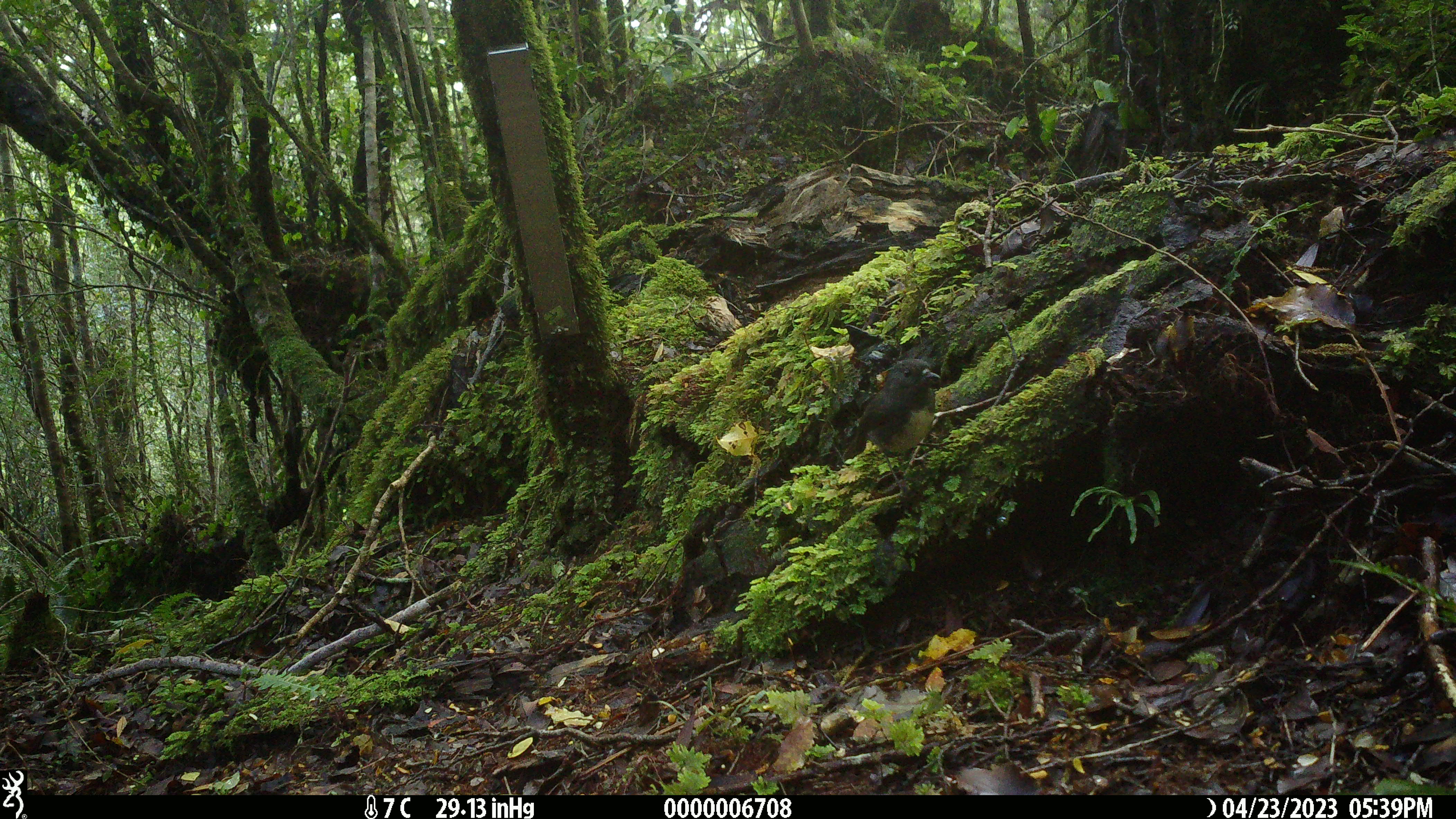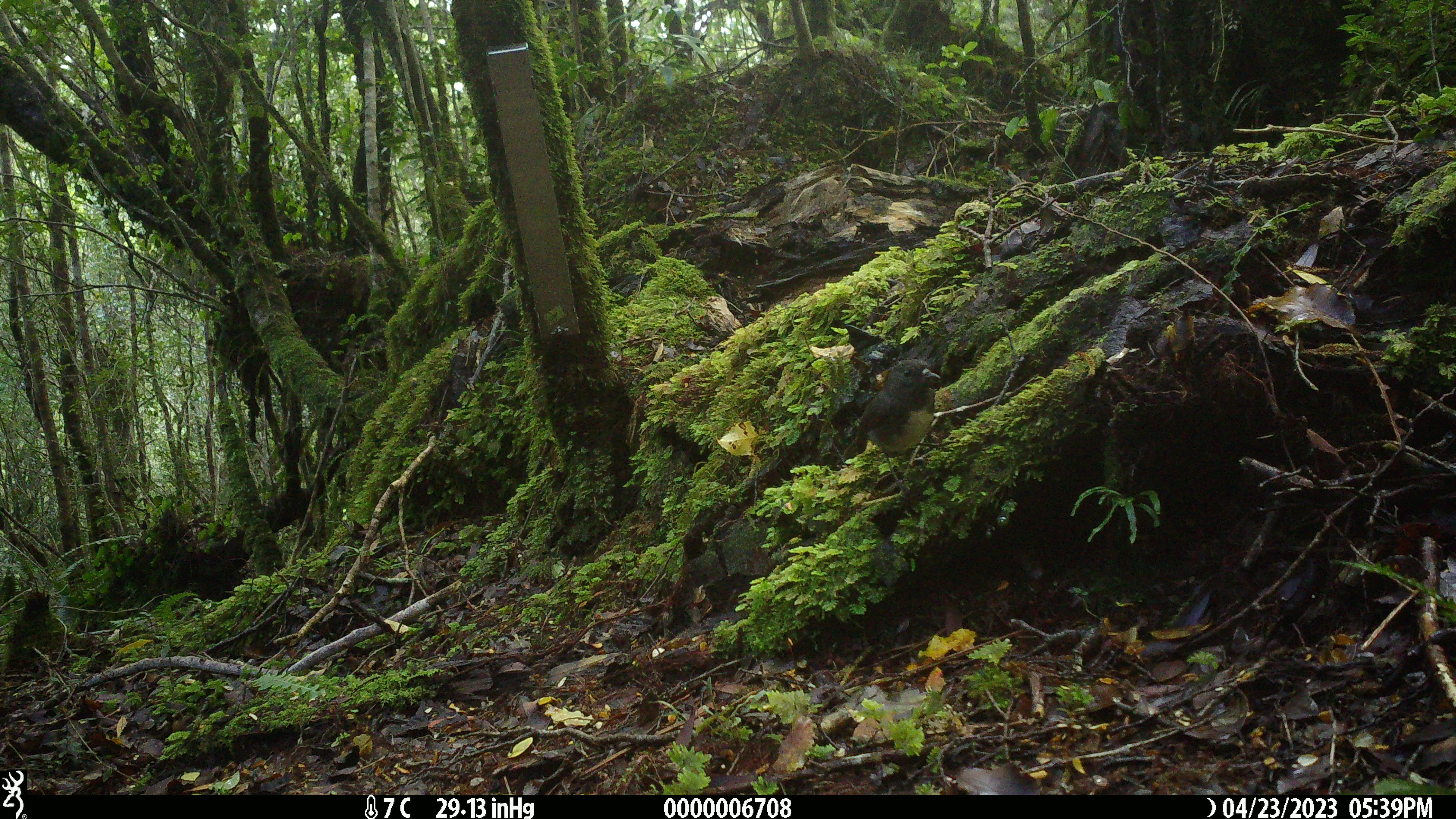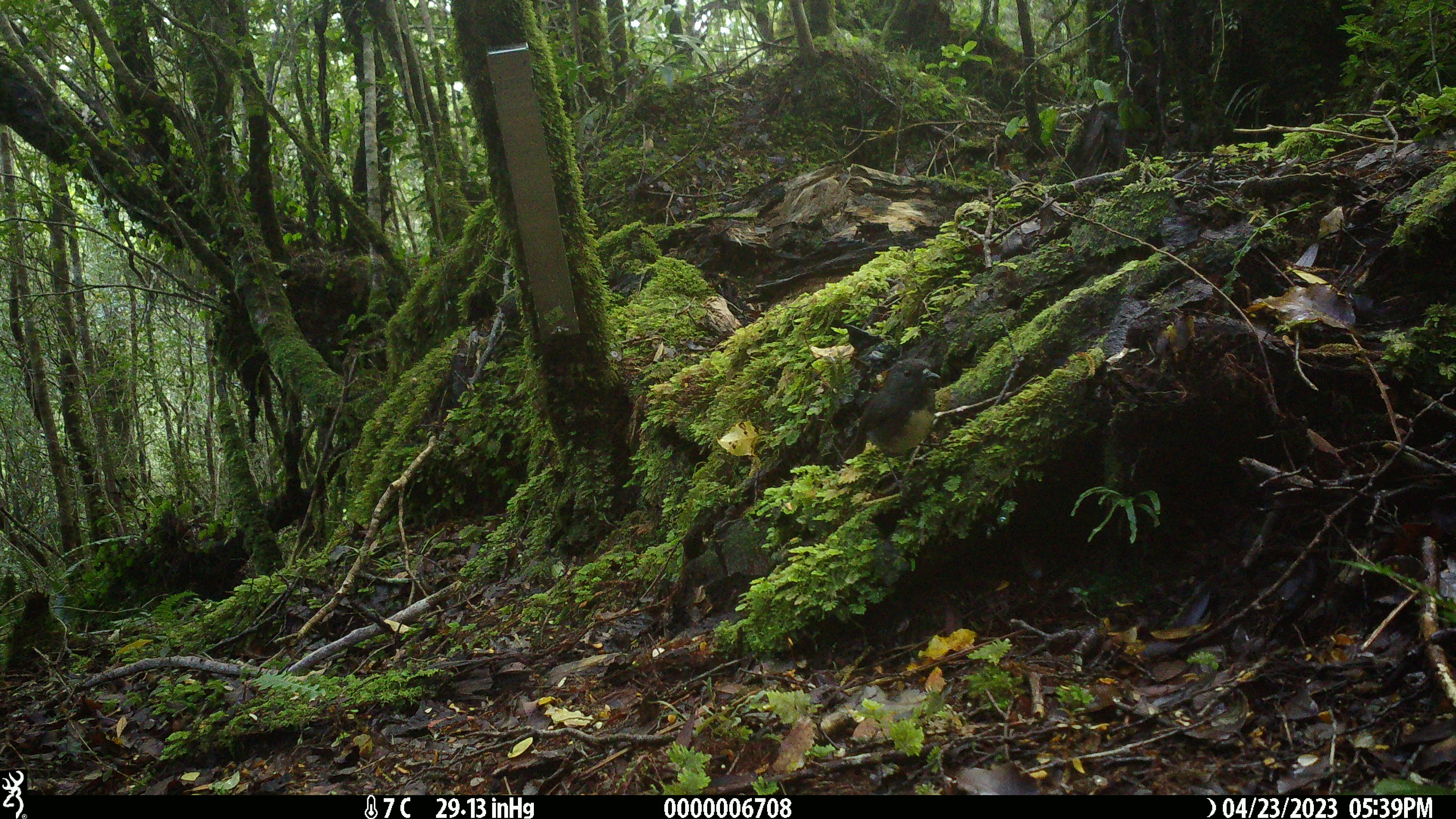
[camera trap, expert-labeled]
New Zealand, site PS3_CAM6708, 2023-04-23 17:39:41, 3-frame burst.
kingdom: Animalia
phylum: Chordata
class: Aves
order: Passeriformes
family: Petroicidae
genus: Petroica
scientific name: Petroica australis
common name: new zealand robin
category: robin